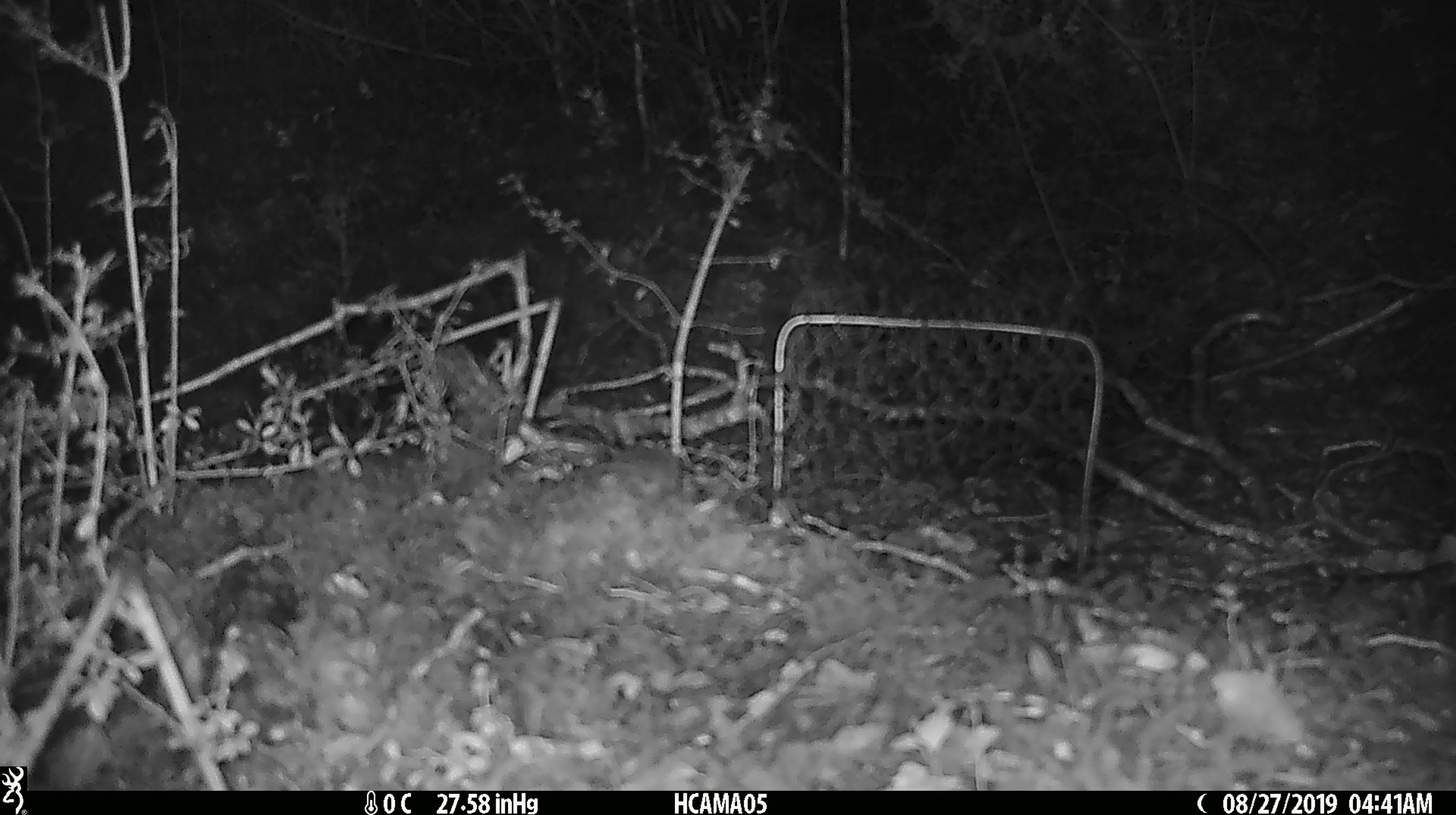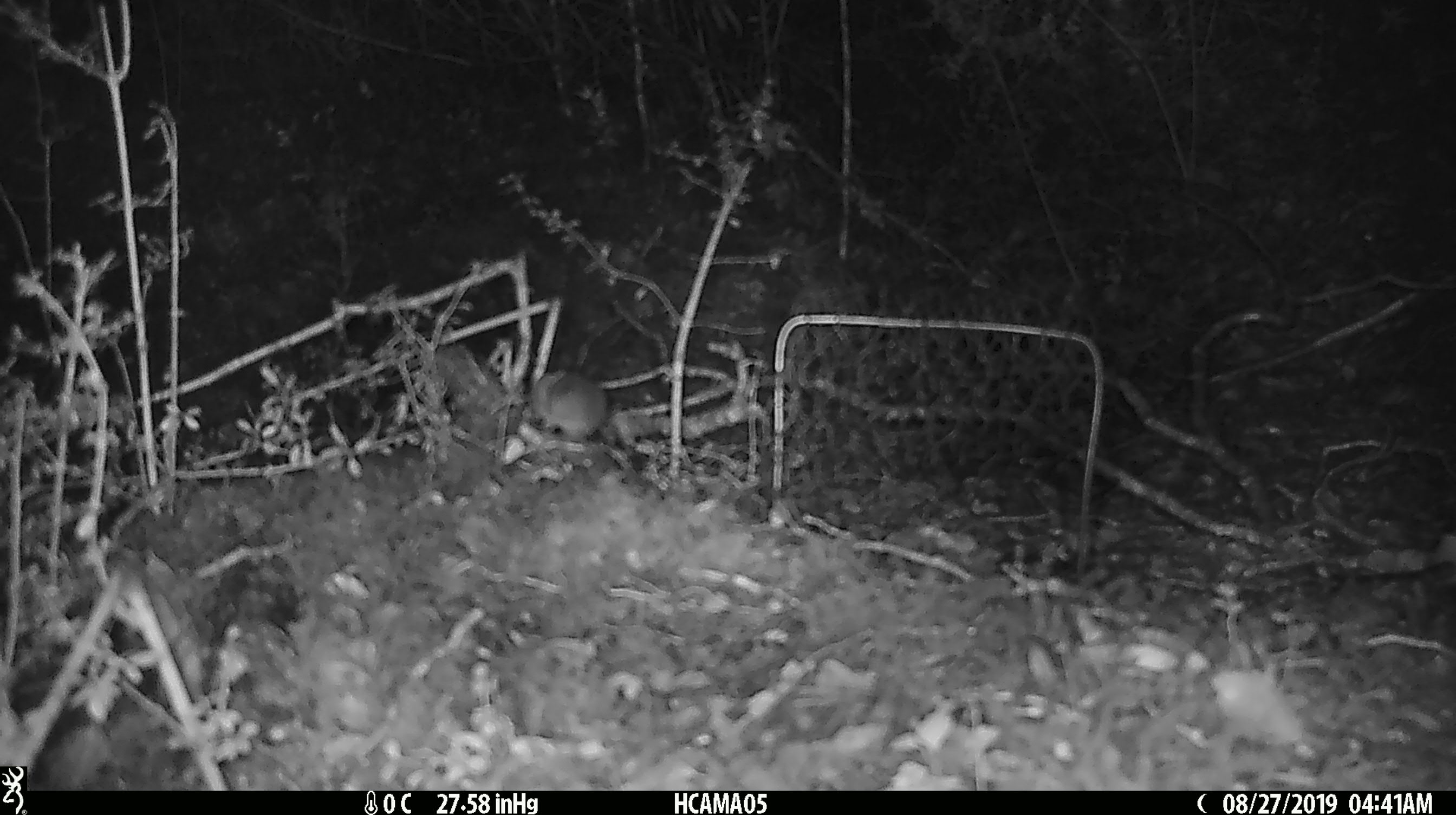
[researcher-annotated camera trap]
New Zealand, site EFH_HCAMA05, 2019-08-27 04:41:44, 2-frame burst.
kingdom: Animalia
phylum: Chordata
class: Mammalia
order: Rodentia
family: Muridae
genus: Mus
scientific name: Mus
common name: mouse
Mouse (Mus).